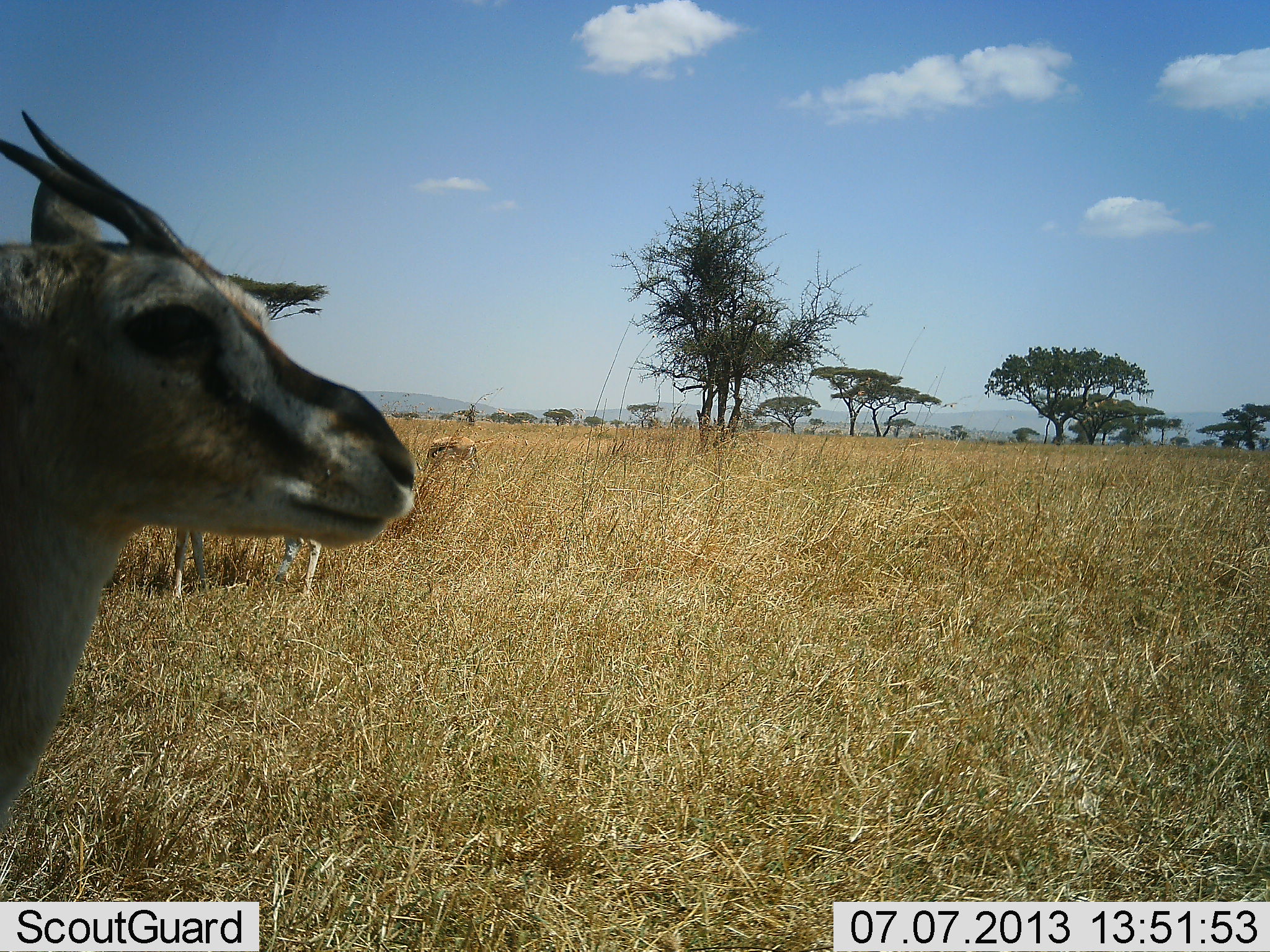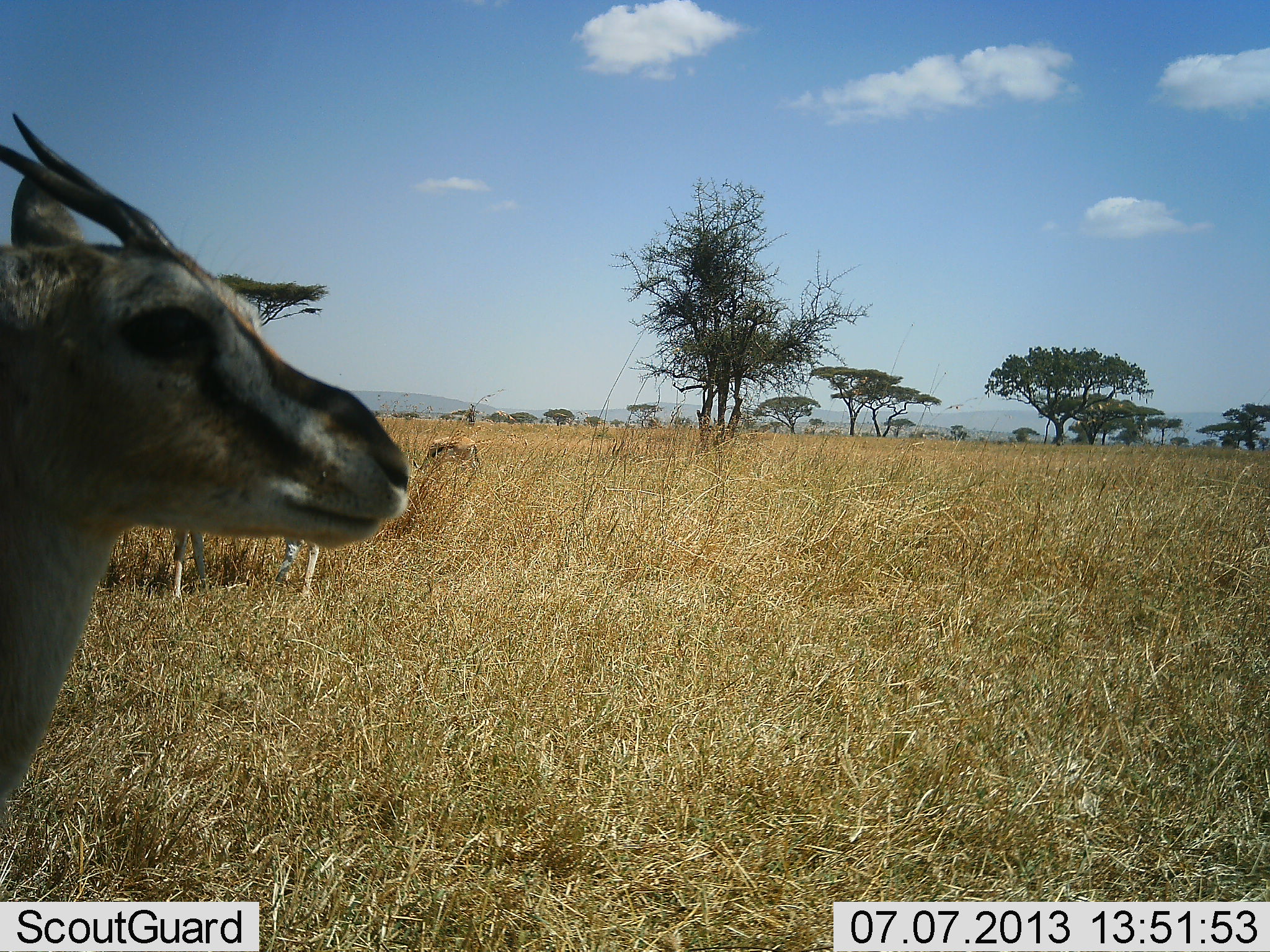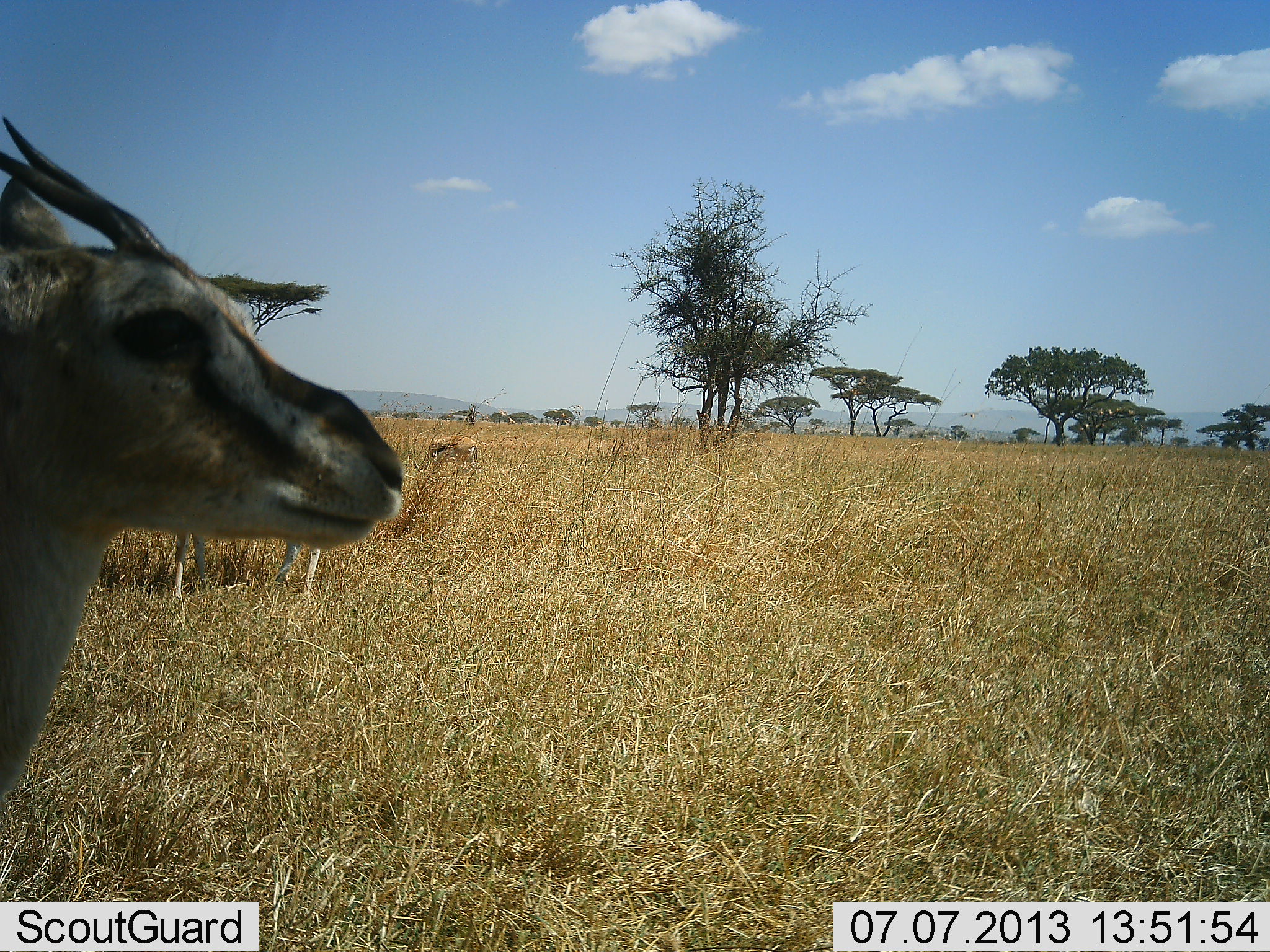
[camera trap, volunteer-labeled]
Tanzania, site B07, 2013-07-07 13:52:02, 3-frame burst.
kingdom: Animalia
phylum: Chordata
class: Mammalia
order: Artiodactyla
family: Bovidae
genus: Eudorcas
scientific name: Eudorcas thomsonii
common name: thomson's gazelle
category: gazellethomsons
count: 3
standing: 100%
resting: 0%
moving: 0%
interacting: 0%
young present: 0%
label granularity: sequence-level